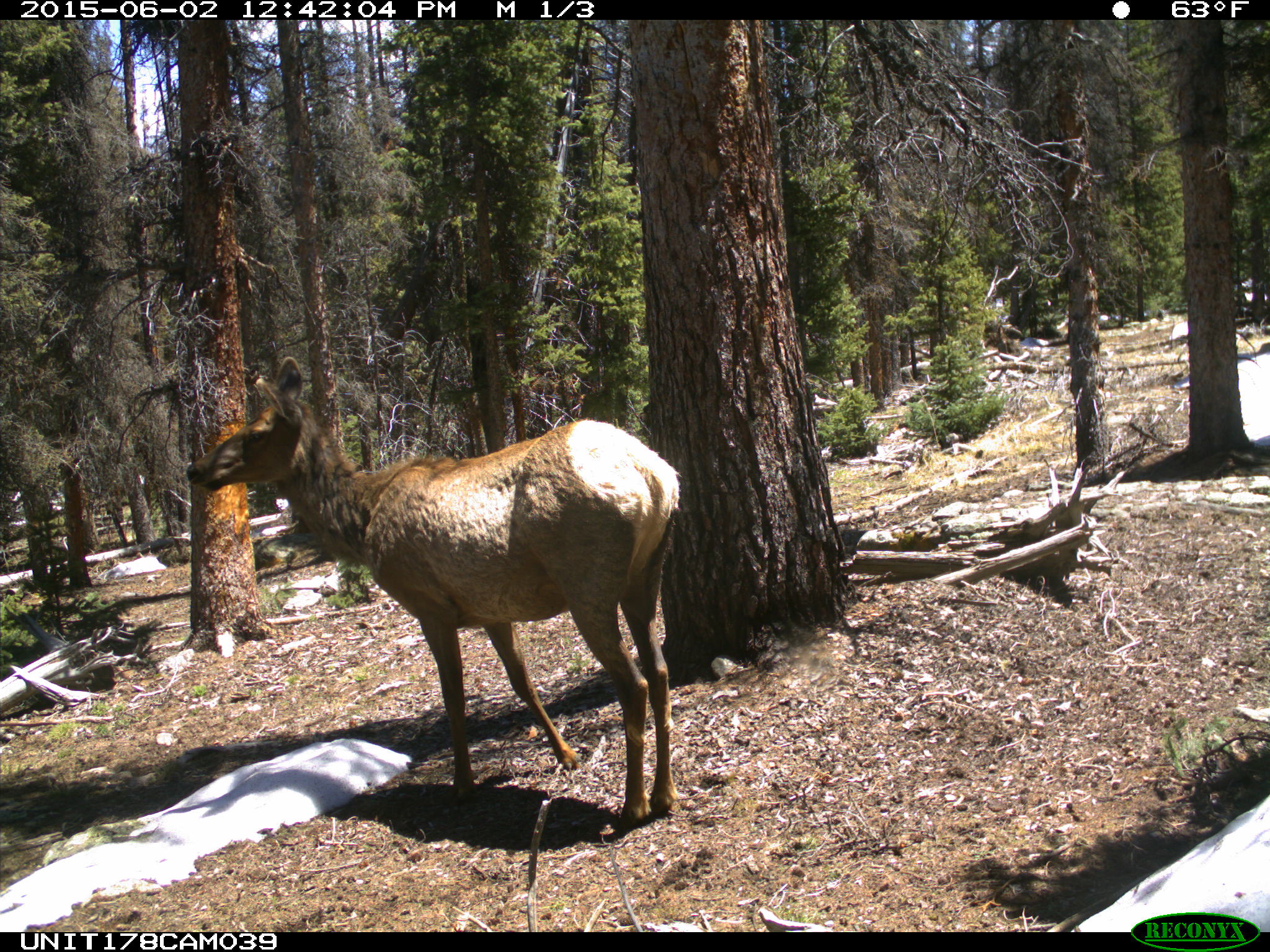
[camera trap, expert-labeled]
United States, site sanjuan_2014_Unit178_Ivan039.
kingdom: Animalia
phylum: Chordata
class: Mammalia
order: Artiodactyla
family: Cervidae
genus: Cervus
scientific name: Cervus elaphus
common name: red deer